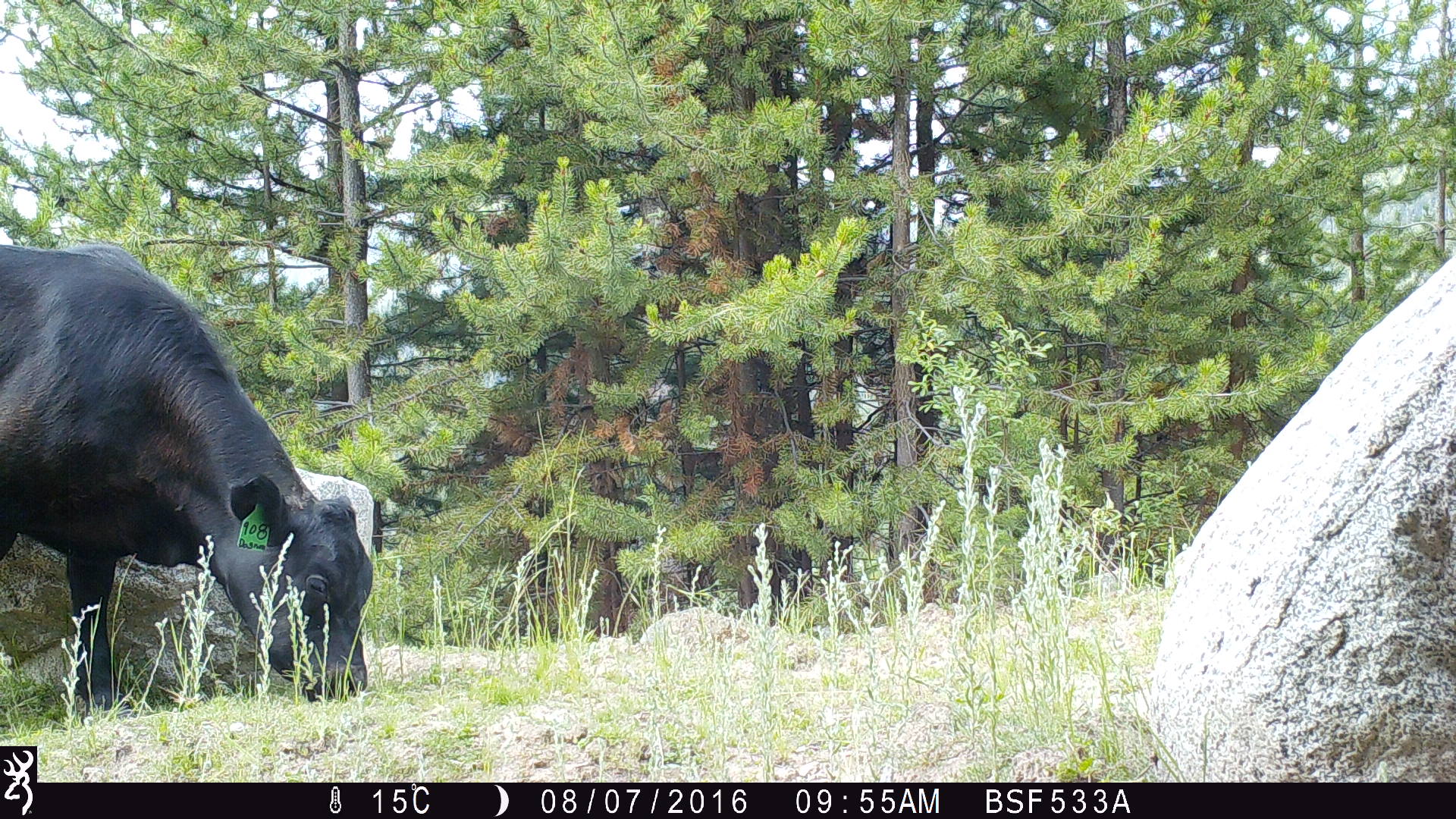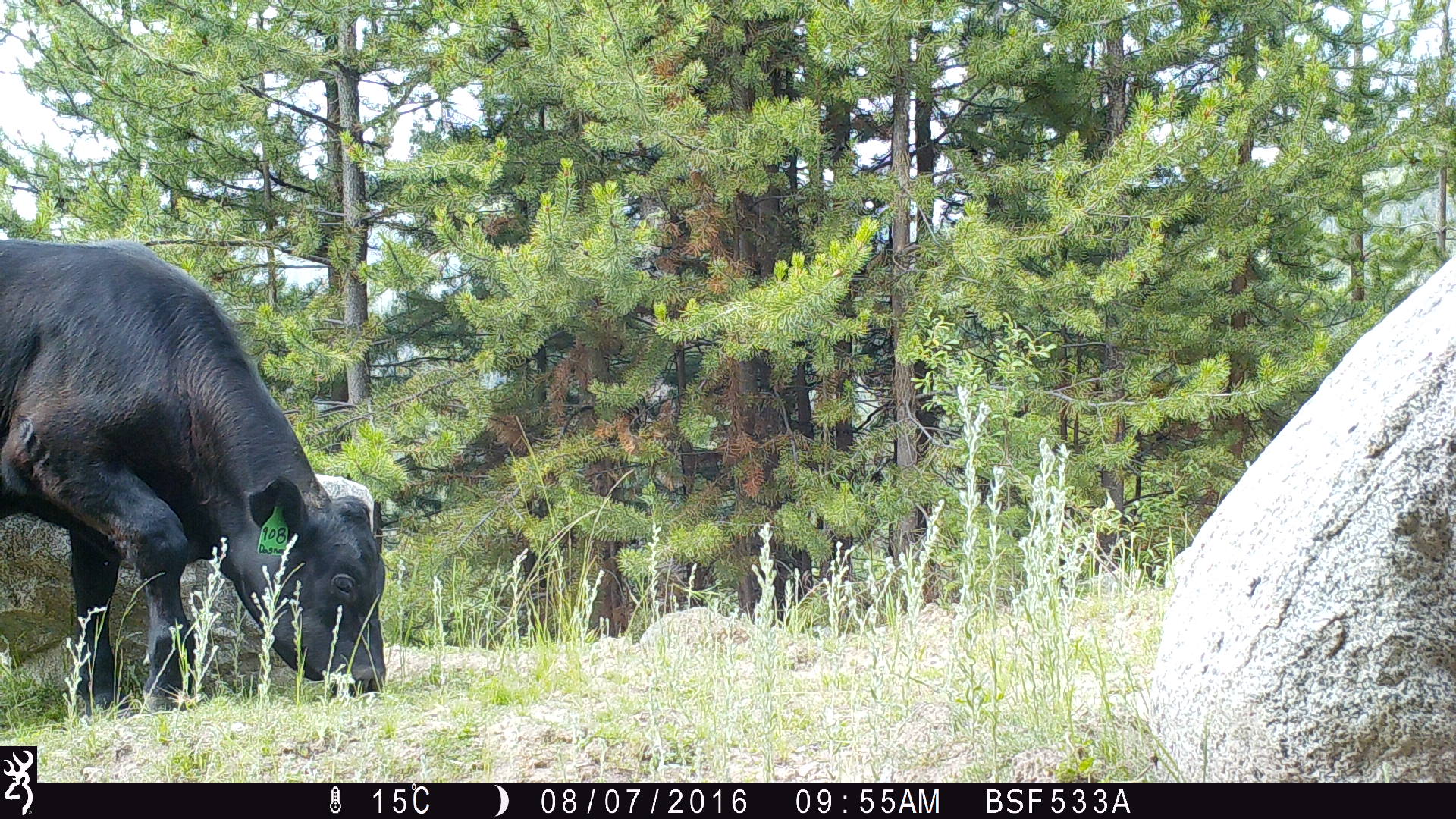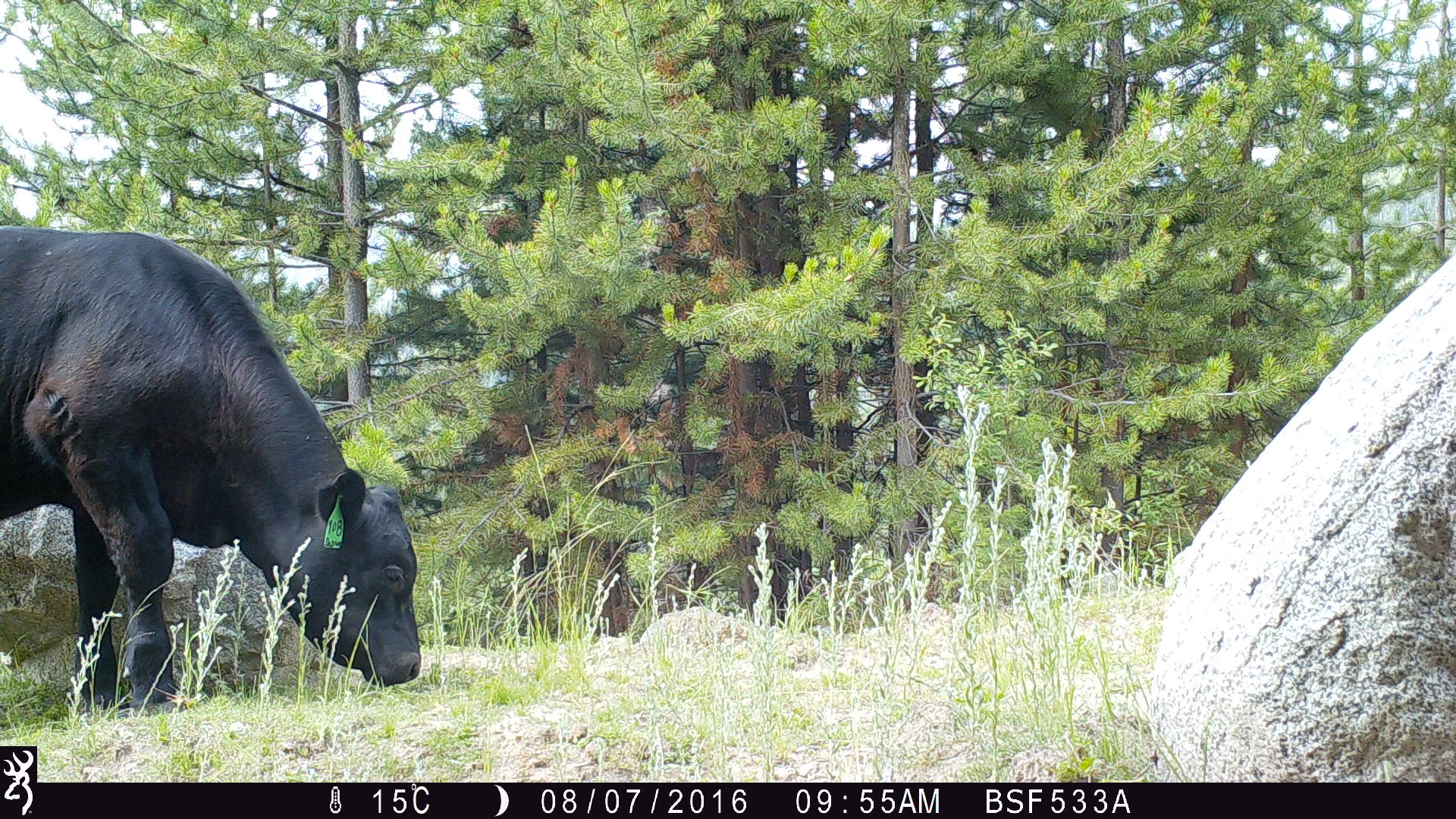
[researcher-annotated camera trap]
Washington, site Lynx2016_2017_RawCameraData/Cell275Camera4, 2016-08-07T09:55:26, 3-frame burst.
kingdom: Animalia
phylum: Chordata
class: Mammalia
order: Artiodactyla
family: Bovidae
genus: Bos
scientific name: Bos taurus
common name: domestic cattle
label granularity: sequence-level